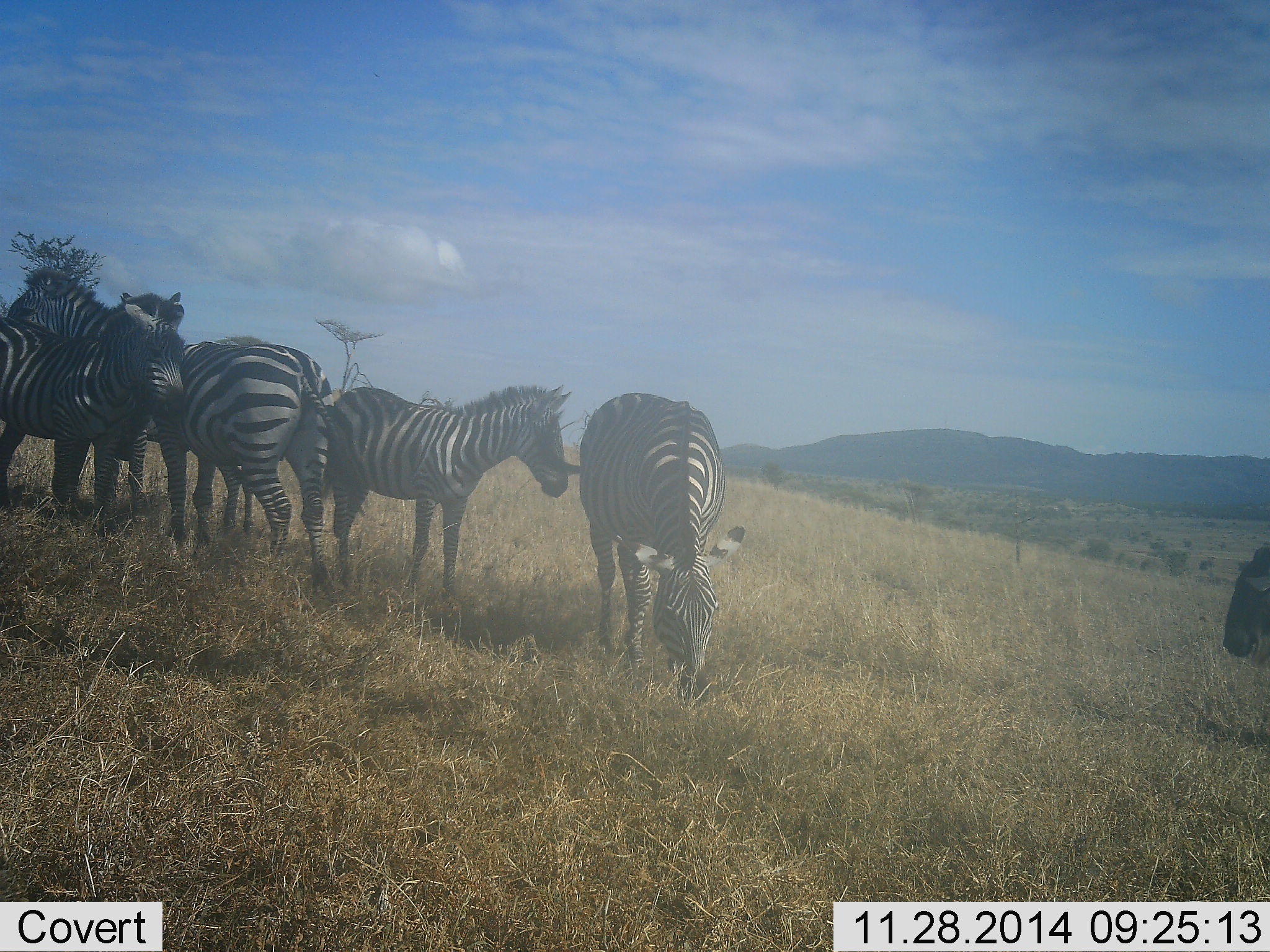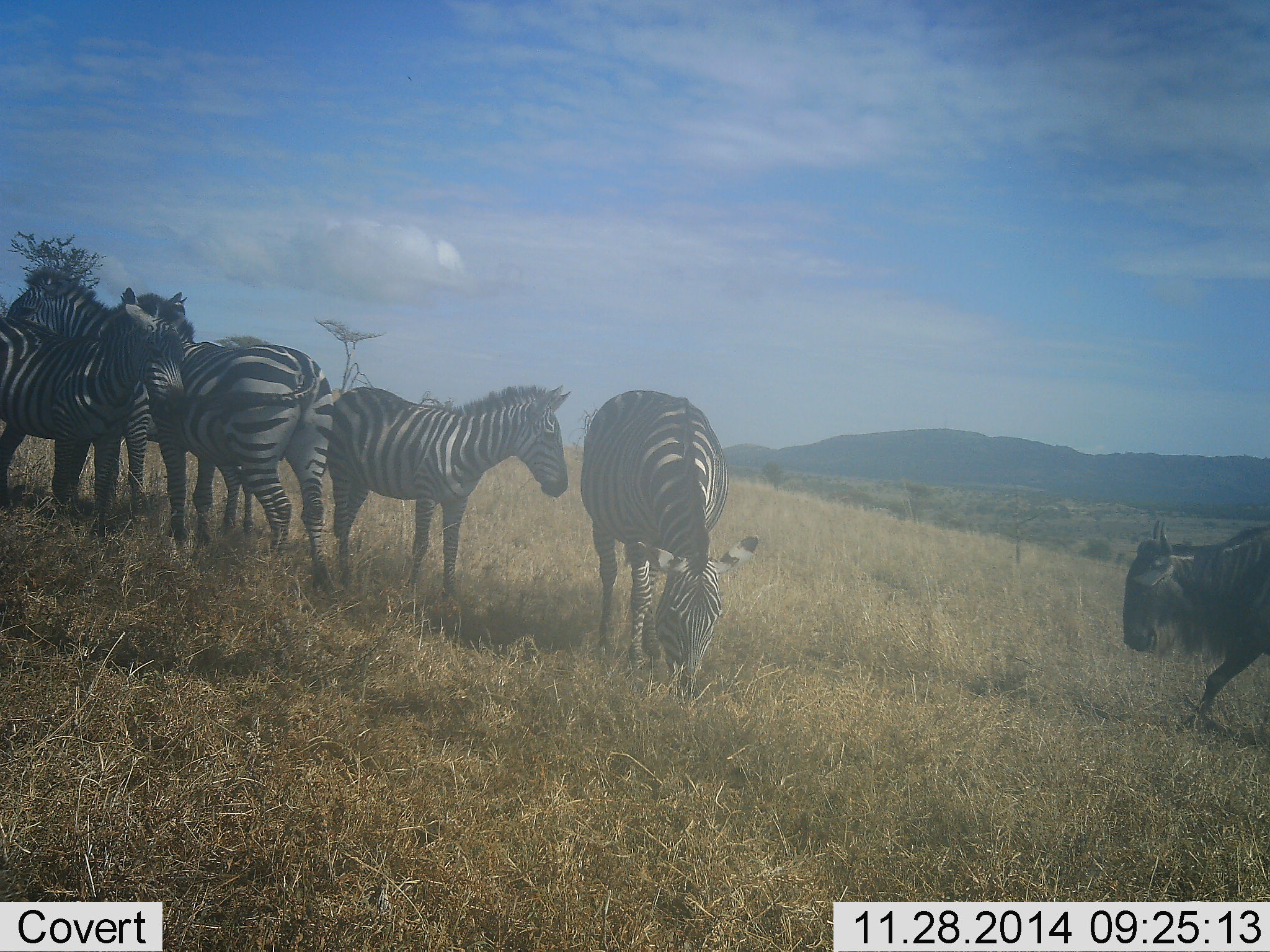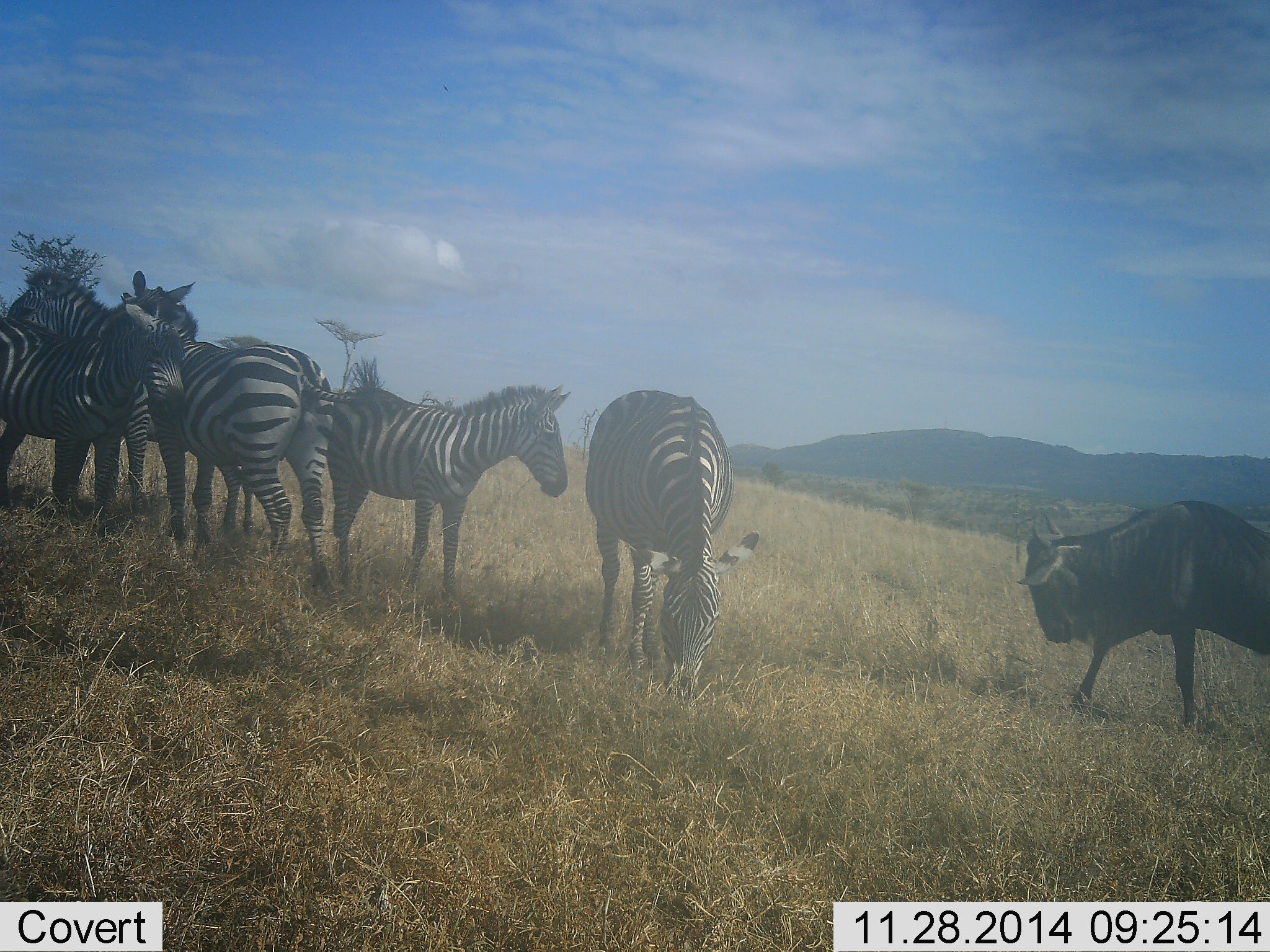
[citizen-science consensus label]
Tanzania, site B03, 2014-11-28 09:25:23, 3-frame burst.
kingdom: Animalia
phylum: Chordata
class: Mammalia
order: Artiodactyla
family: Bovidae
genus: Connochaetes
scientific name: Connochaetes taurinus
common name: blue wildebeest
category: wildebeest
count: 1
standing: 10%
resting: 0%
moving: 80%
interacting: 20%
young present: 0%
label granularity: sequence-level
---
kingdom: Animalia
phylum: Chordata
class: Mammalia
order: Perissodactyla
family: Equidae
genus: Equus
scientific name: Equus quagga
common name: plains zebra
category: zebra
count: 5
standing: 80%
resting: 0%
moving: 0%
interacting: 20%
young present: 10%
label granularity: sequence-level